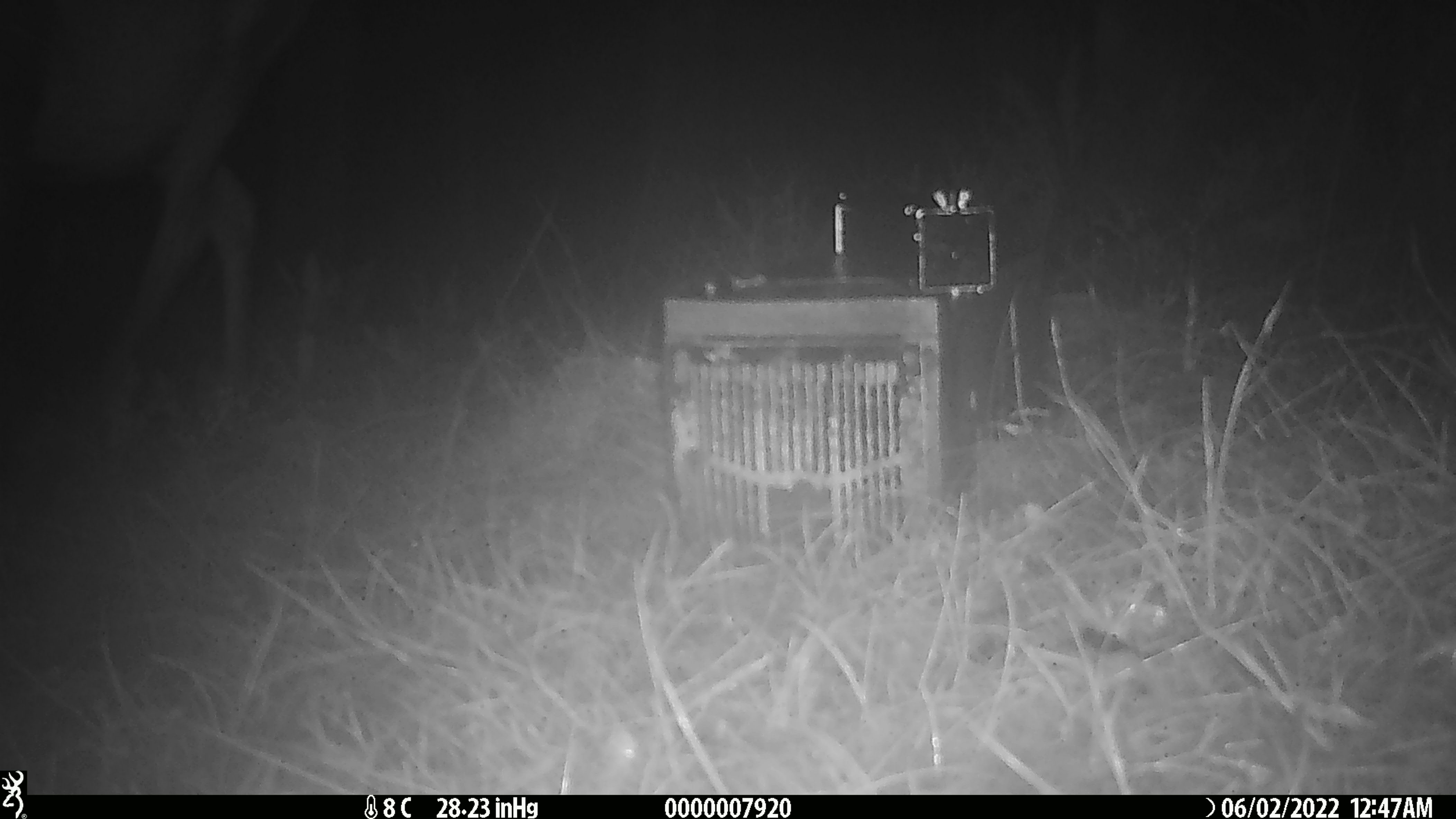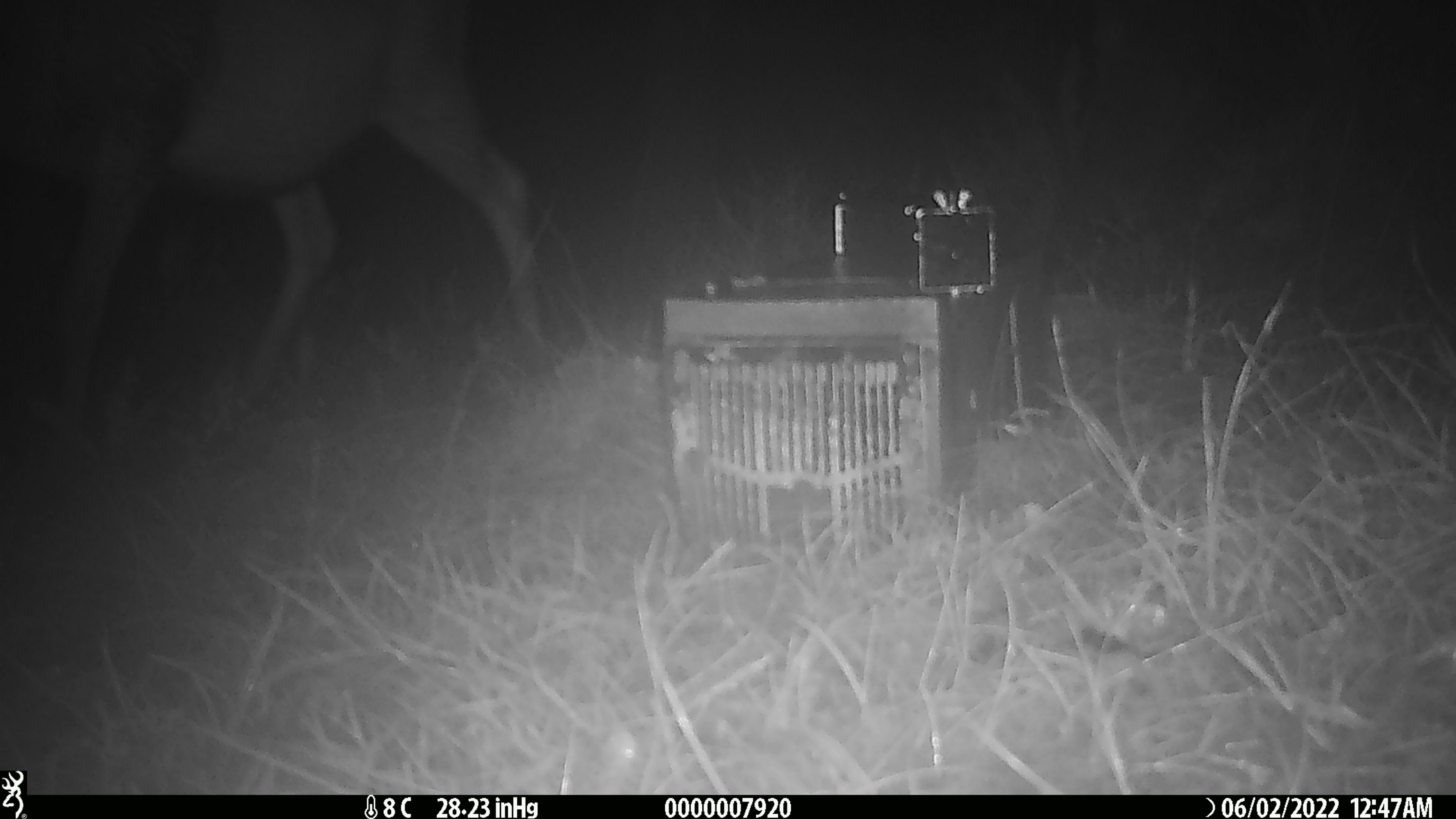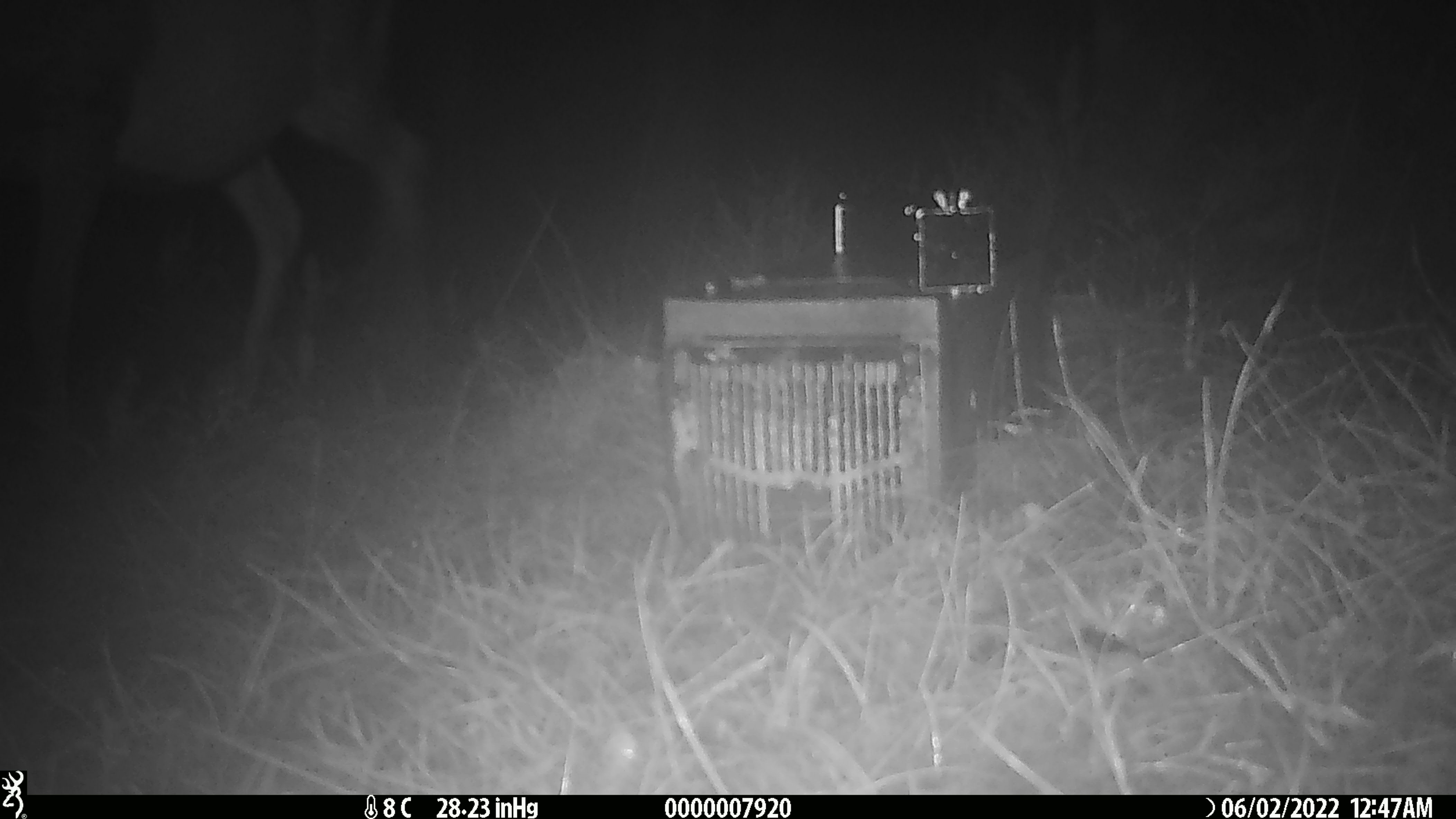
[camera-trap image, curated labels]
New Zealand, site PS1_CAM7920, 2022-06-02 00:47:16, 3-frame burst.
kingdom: Animalia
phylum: Chordata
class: Mammalia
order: Artiodactyla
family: Cervidae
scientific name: Cervidae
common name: deer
Deer (Cervidae).